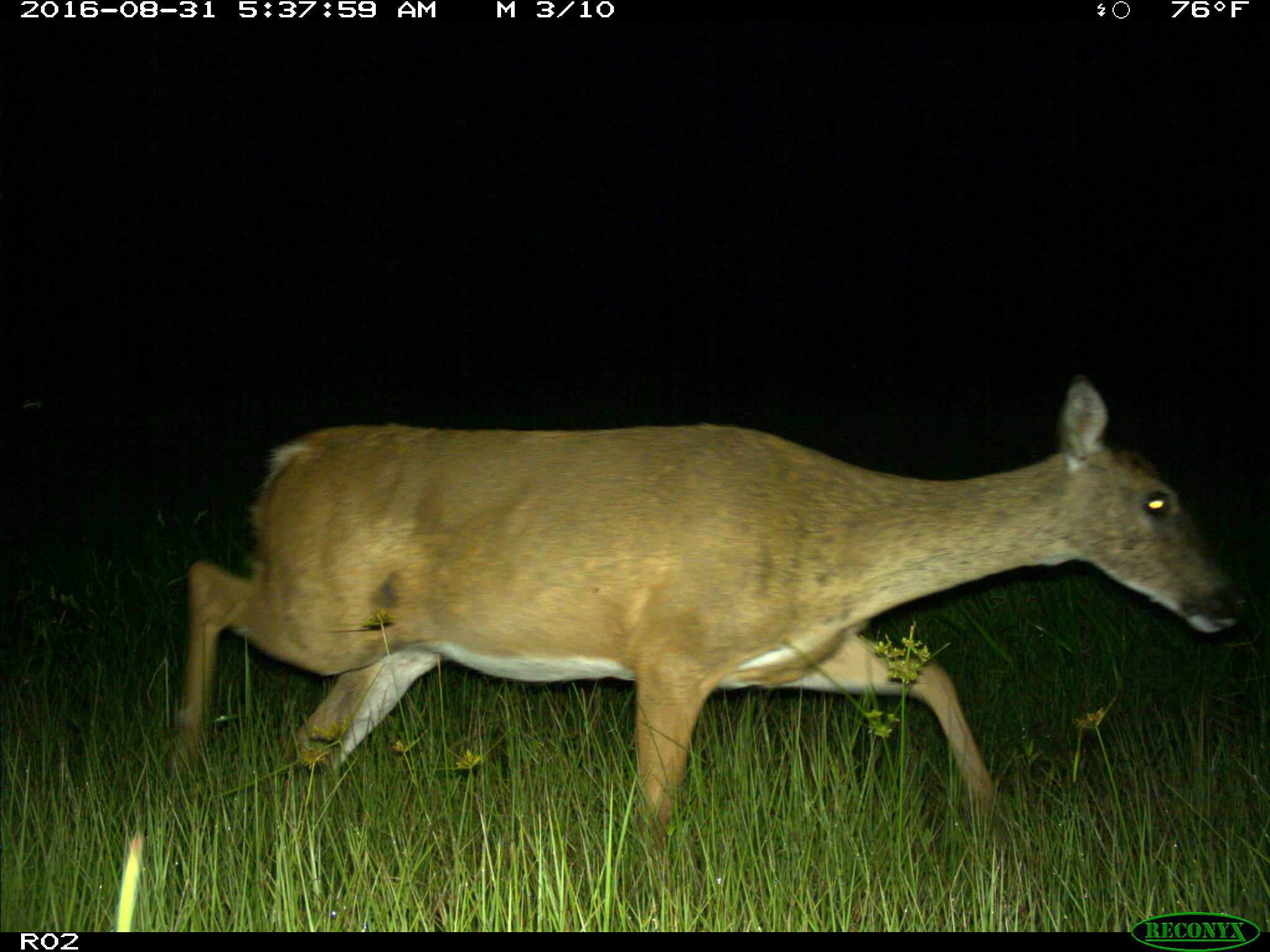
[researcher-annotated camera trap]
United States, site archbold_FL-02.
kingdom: Animalia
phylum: Chordata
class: Mammalia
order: Artiodactyla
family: Cervidae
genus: Odocoileus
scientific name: Odocoileus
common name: deer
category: unidentified deer